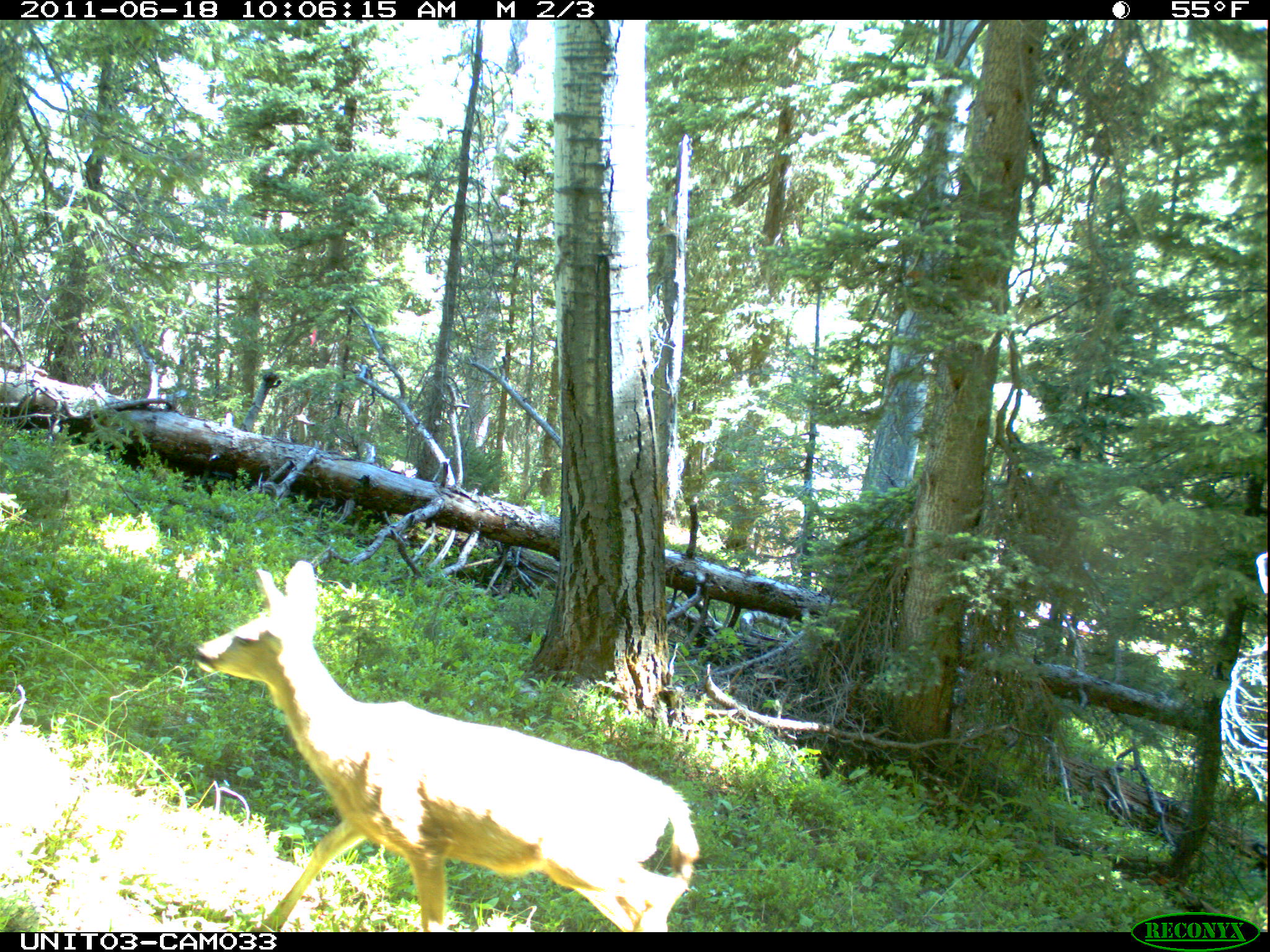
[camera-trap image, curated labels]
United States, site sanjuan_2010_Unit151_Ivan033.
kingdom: Animalia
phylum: Chordata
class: Mammalia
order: Artiodactyla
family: Cervidae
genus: Odocoileus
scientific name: Odocoileus hemionus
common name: mule deer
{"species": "Odocoileus hemionus (mule deer)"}